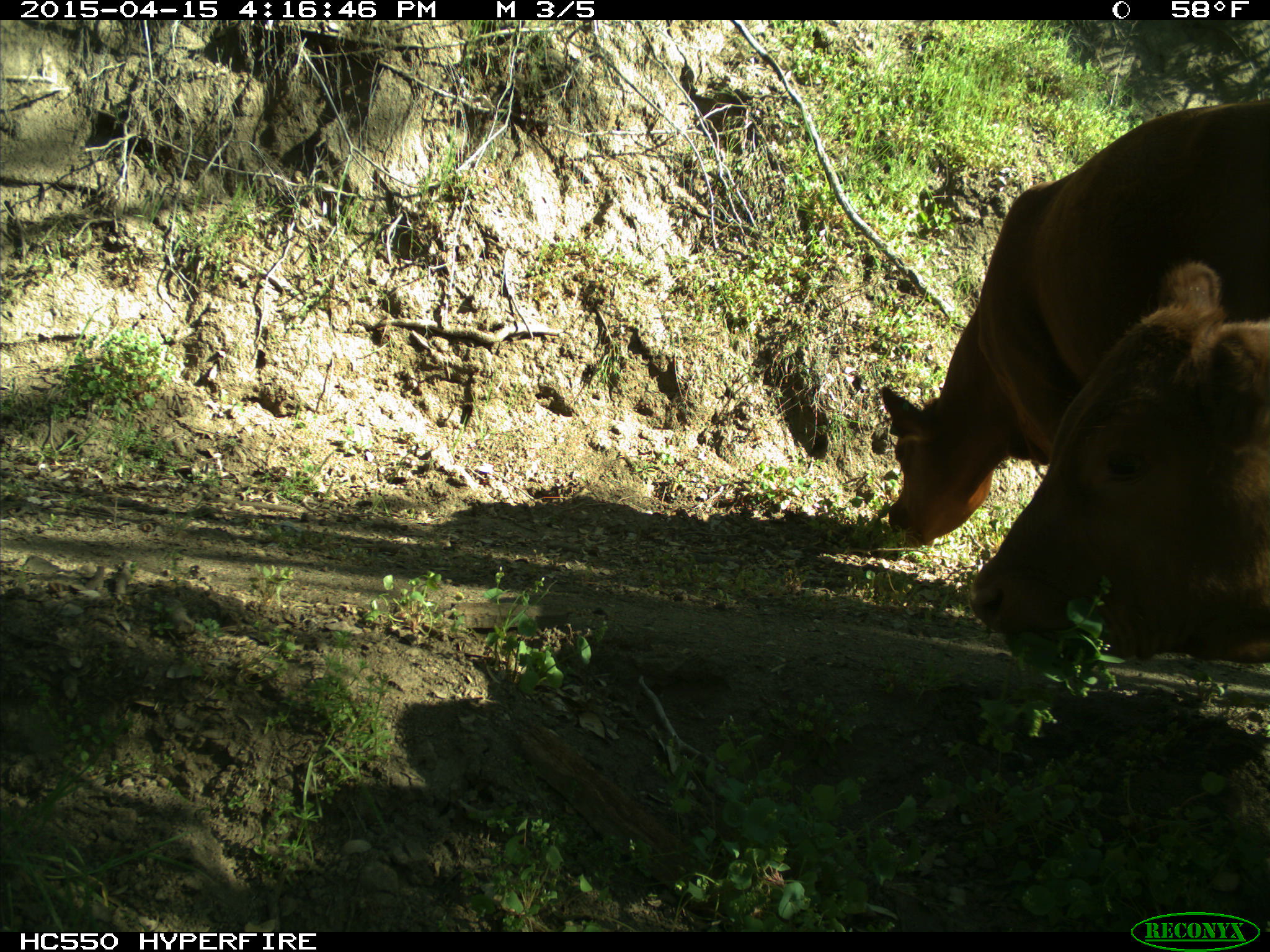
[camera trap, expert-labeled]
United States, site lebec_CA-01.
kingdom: Animalia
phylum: Chordata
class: Mammalia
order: Artiodactyla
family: Bovidae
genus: Bos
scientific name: Bos taurus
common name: domestic cow